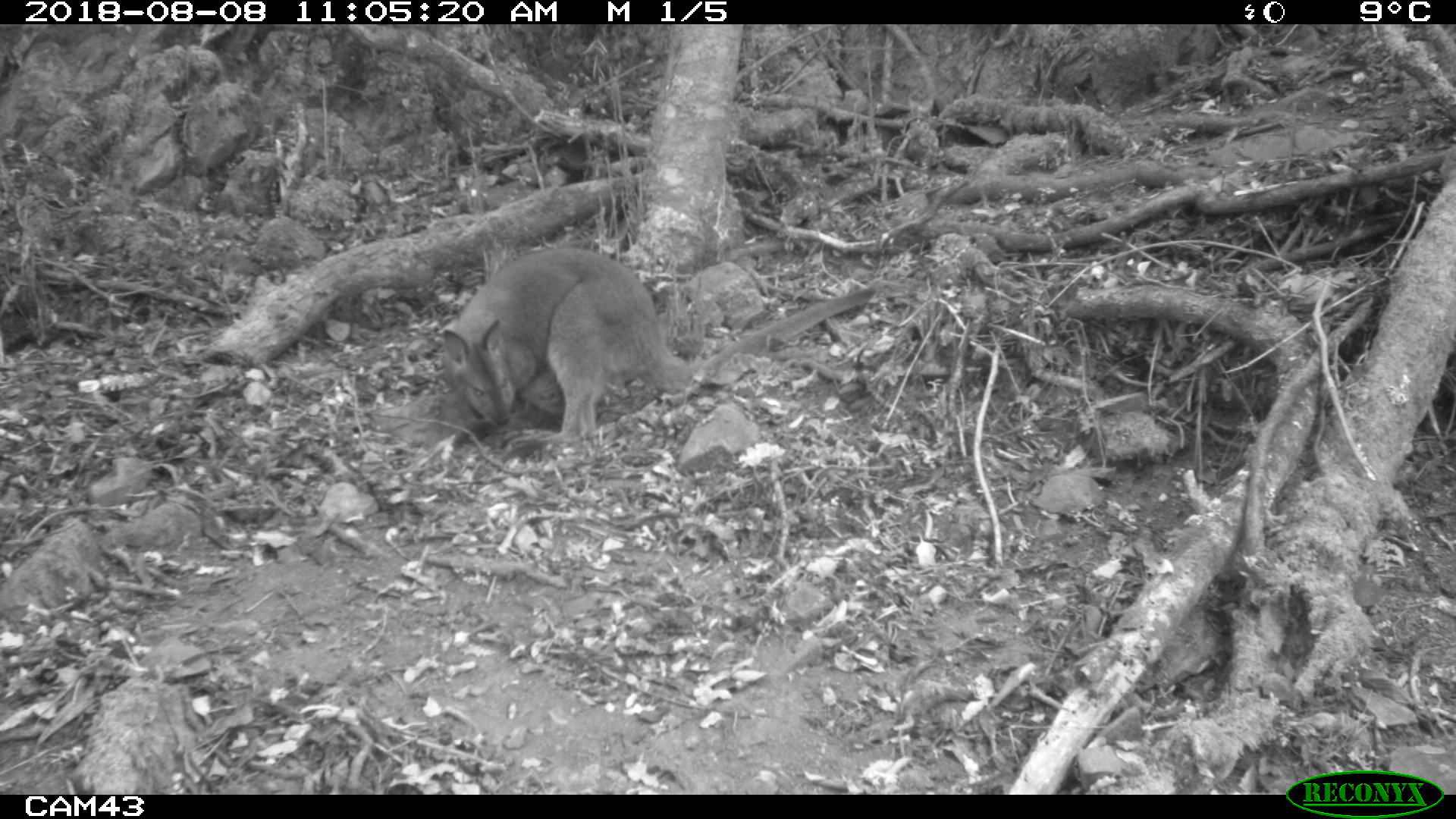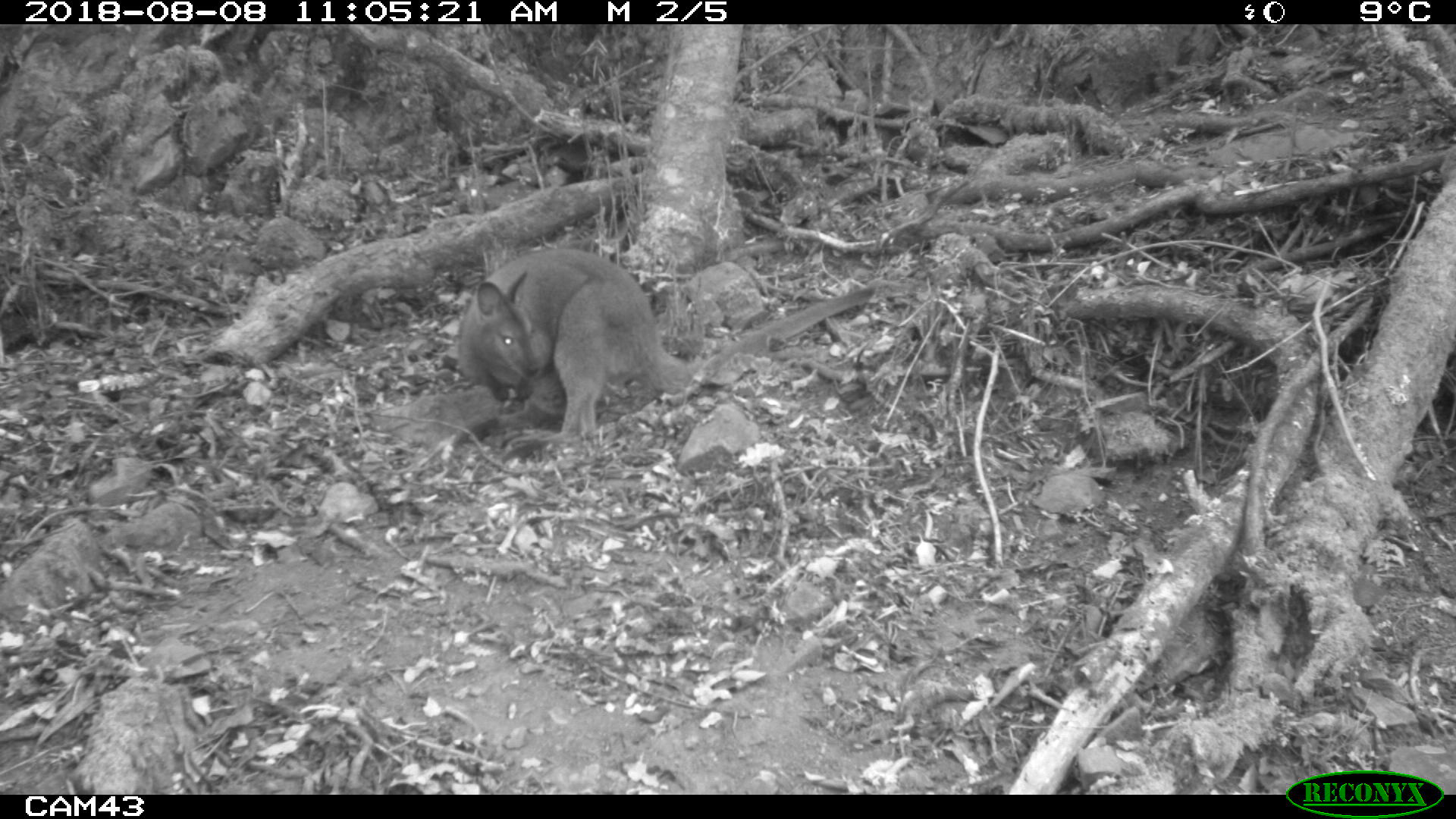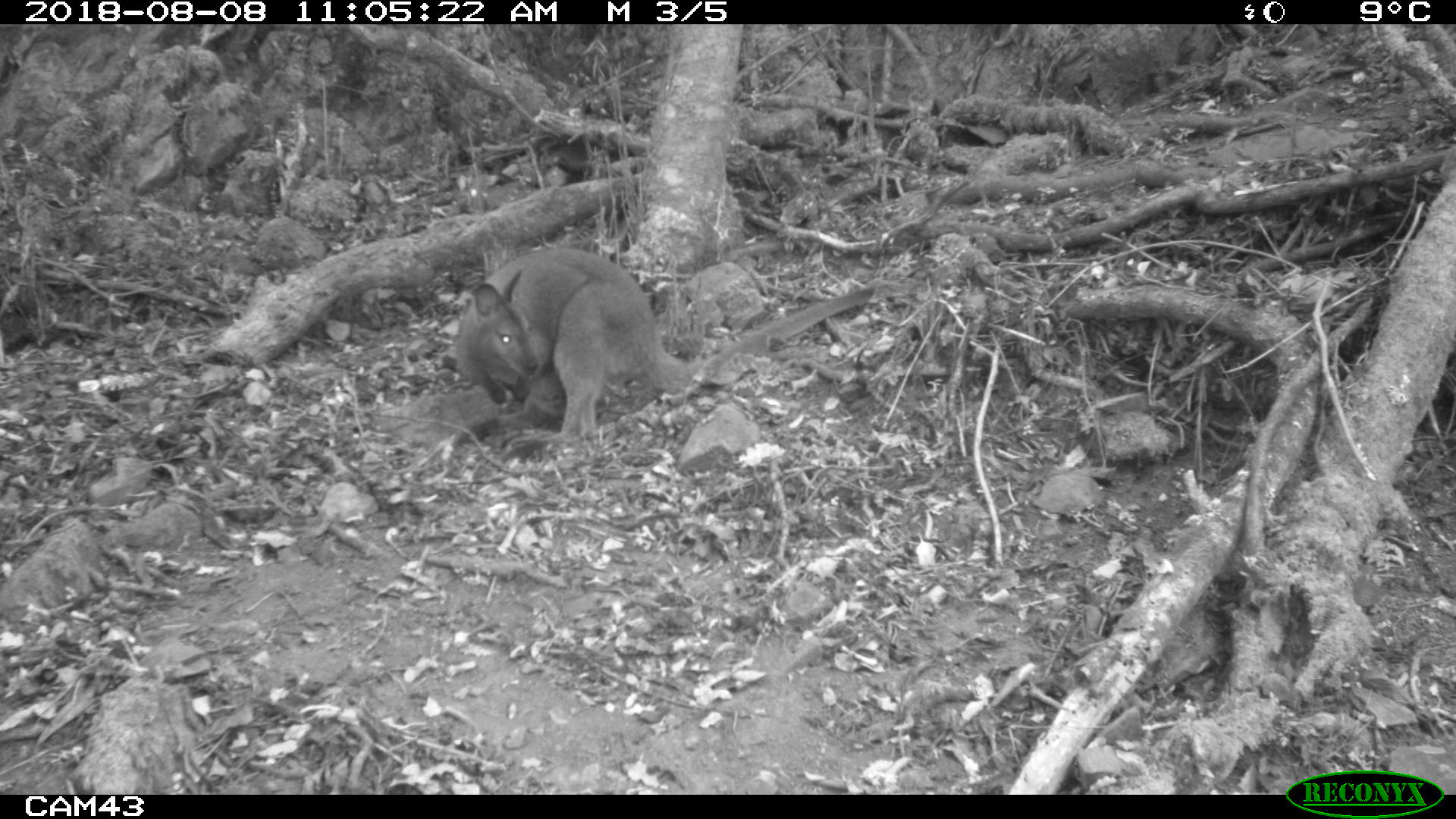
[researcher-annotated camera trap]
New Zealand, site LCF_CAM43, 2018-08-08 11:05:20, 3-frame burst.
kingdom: Animalia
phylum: Chordata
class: Mammalia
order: Diprotodontia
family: Macropodidae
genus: Notamacropus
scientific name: Notamacropus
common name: wallaby